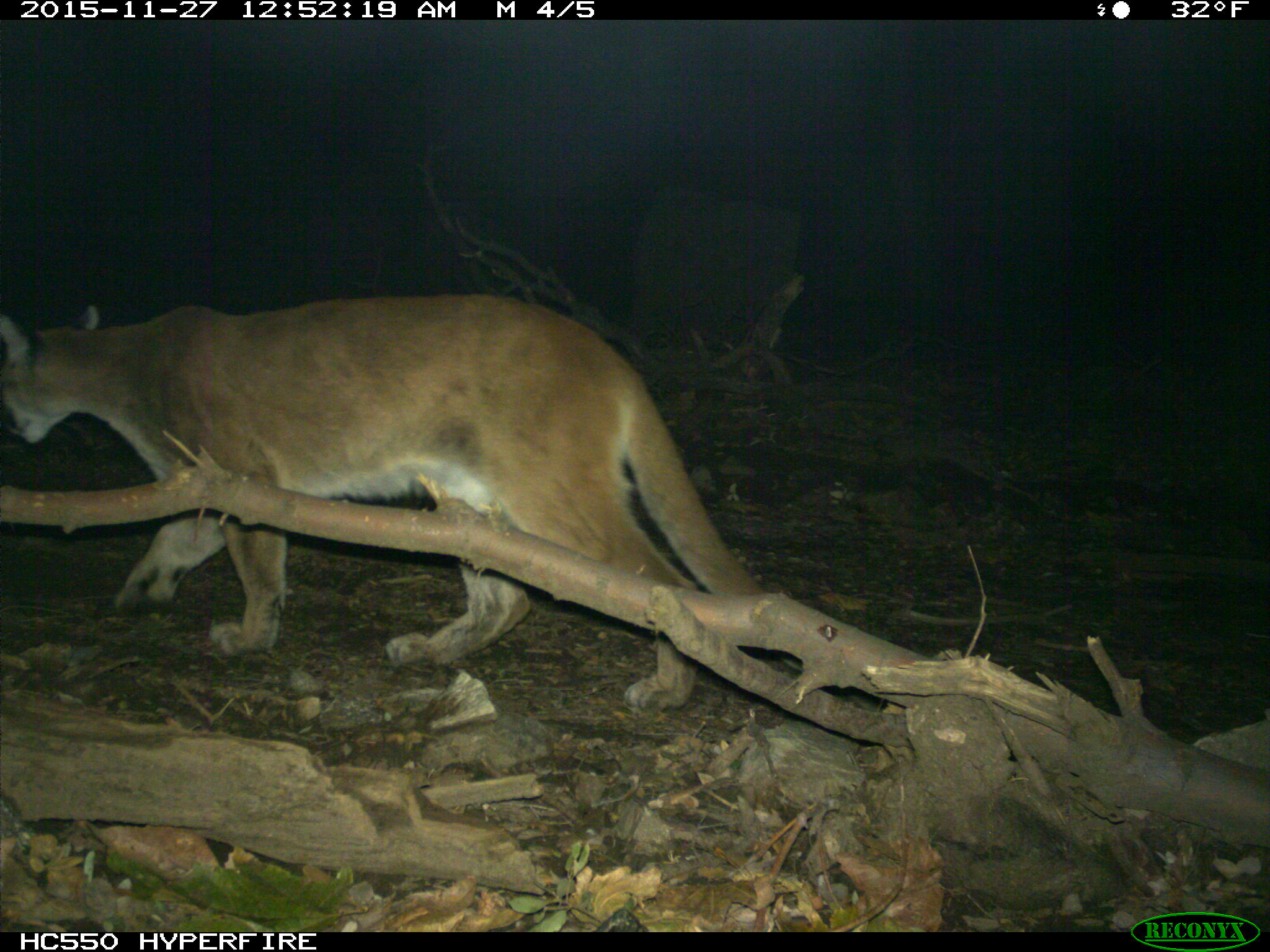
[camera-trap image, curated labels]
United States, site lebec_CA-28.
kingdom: Animalia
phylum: Chordata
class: Mammalia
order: Carnivora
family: Felidae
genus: Puma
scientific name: Puma concolor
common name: mountain lion